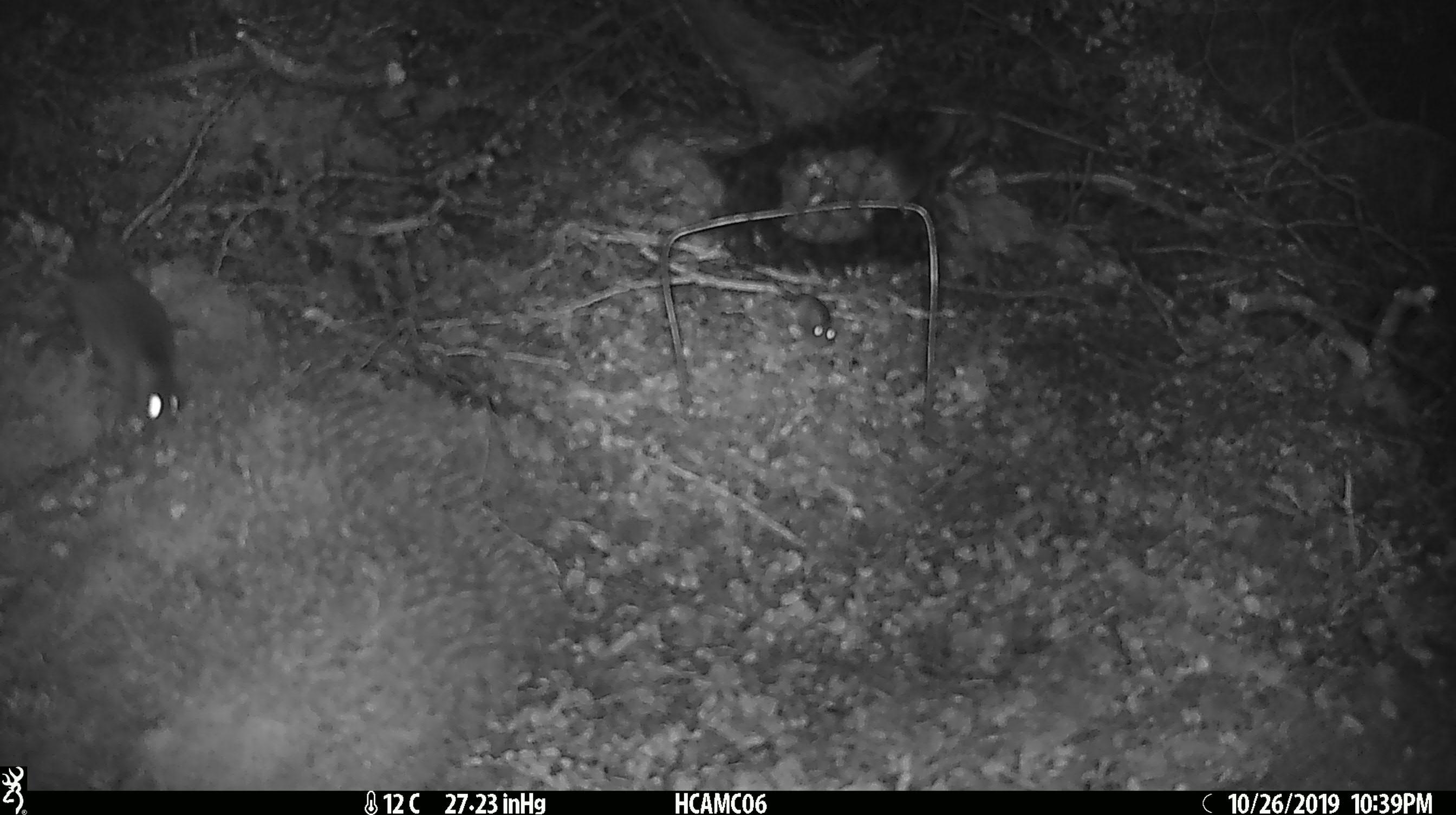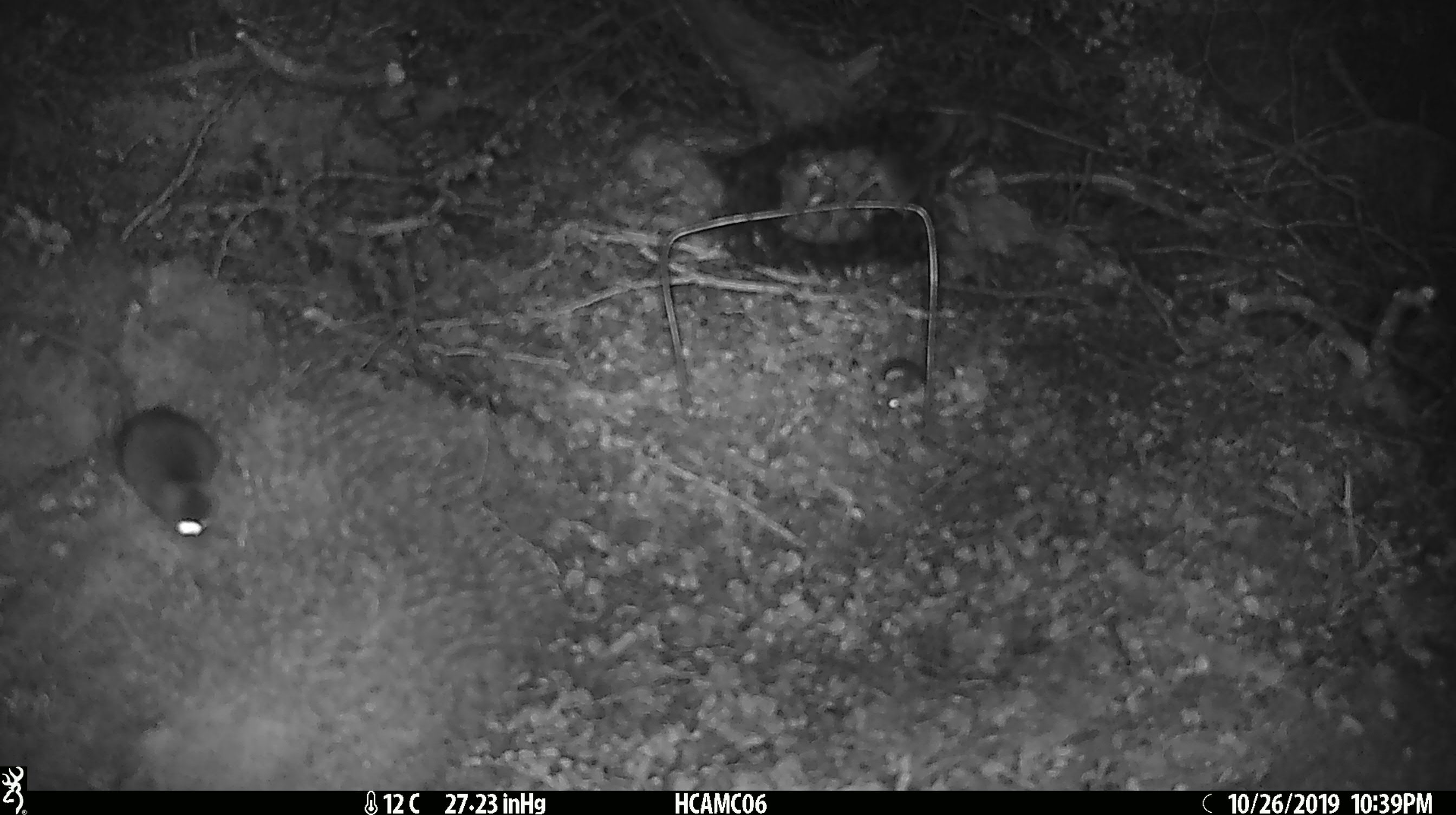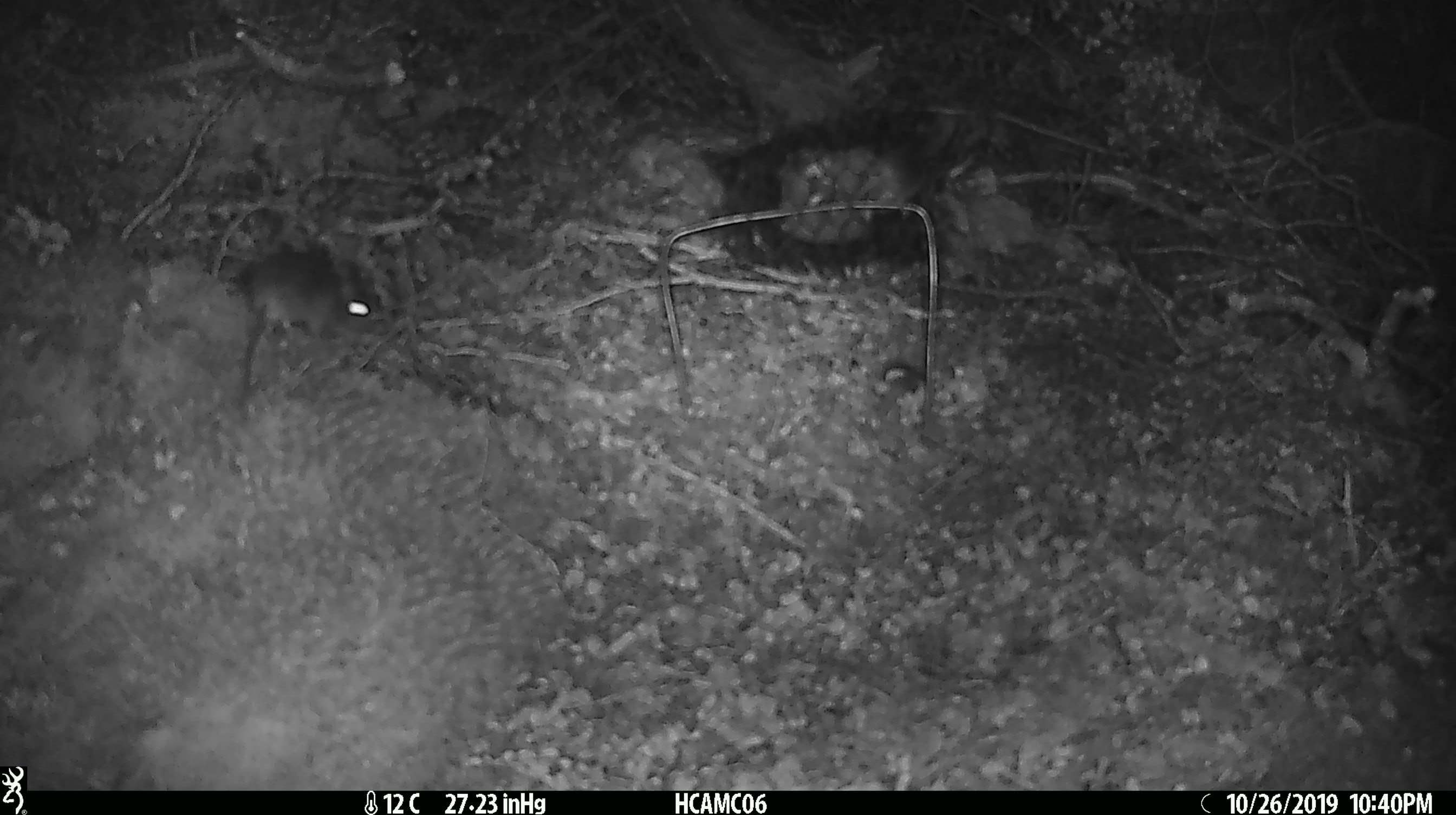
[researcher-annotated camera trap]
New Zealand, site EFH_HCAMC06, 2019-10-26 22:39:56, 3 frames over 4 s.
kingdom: Animalia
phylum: Chordata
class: Mammalia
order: Rodentia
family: Muridae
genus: Mus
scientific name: Mus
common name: mouse